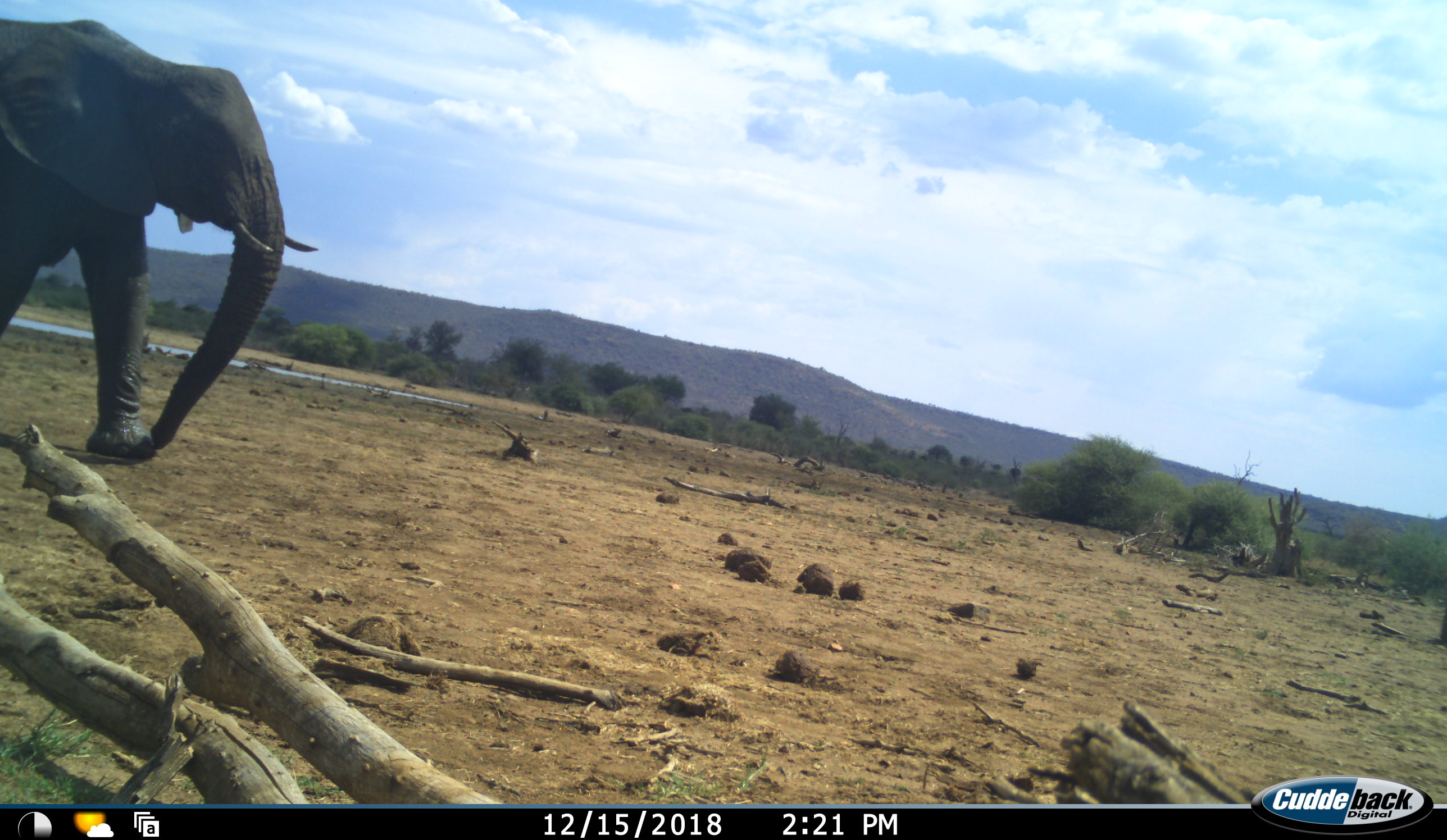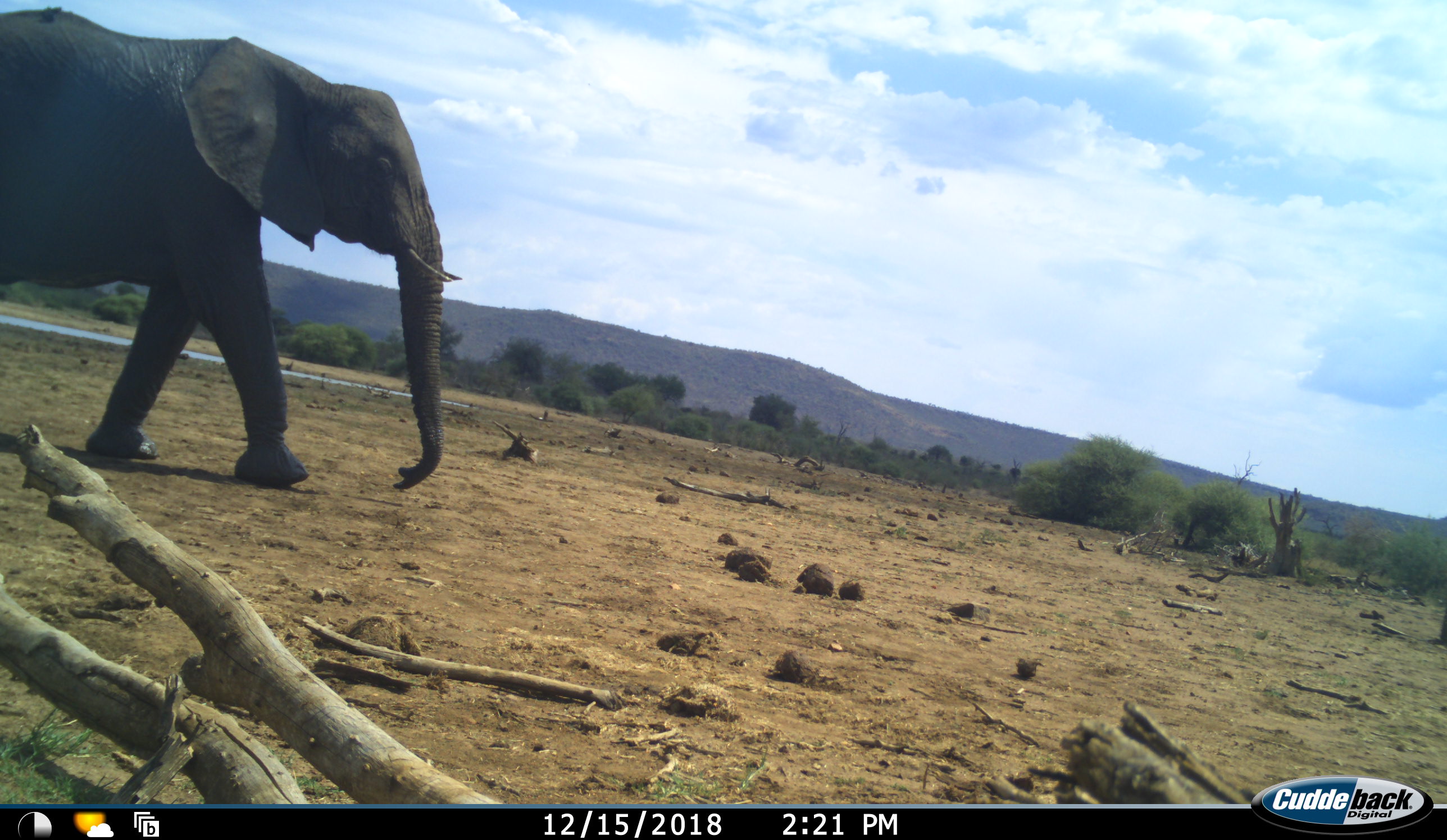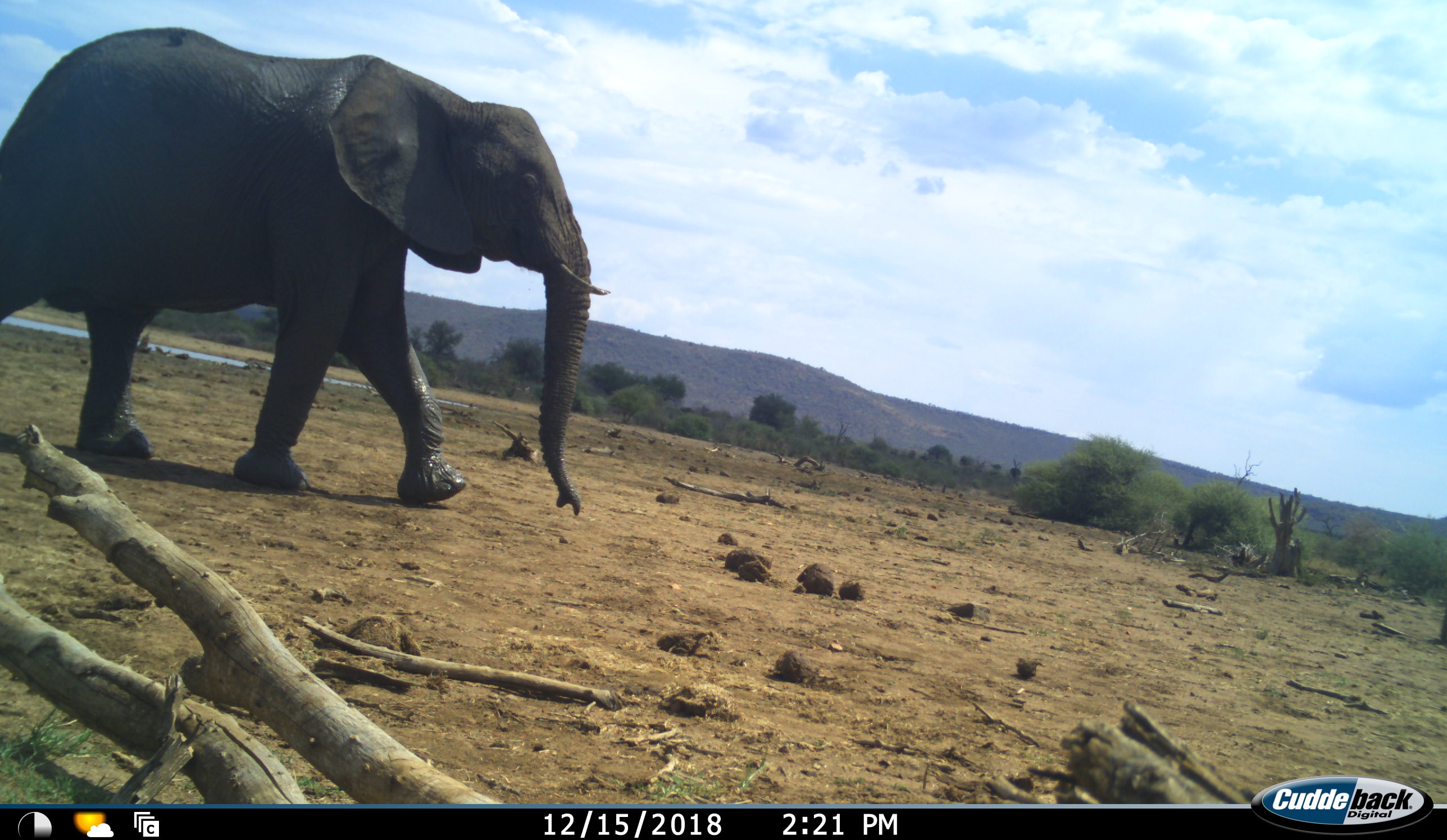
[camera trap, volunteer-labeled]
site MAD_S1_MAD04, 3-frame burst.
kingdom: Animalia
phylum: Chordata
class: Mammalia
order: Proboscidea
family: Elephantidae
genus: Loxodonta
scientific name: Loxodonta africana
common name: african bush elephant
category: elephant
Elephant (african bush elephant) (Loxodonta africana), count 1. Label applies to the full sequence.